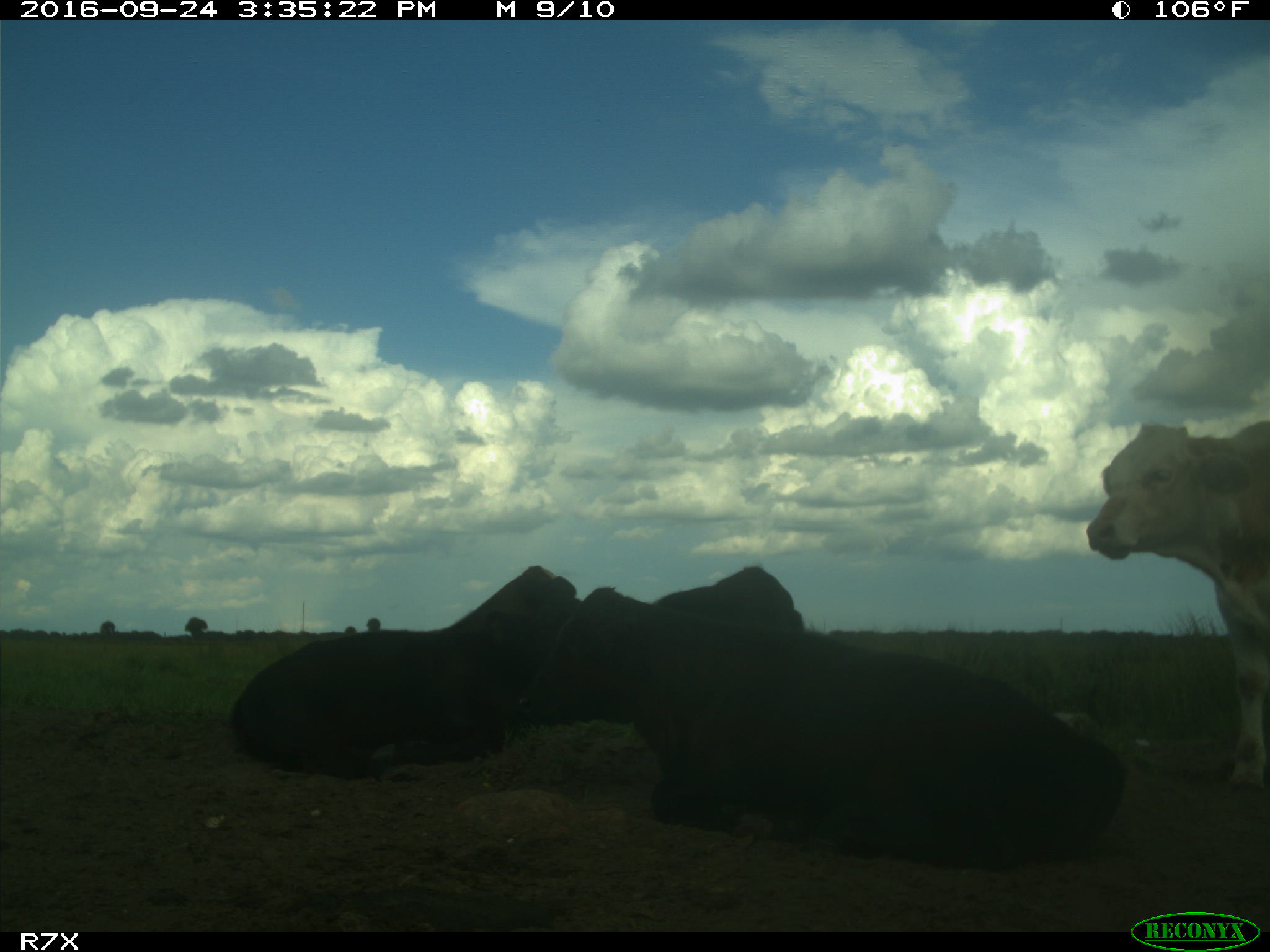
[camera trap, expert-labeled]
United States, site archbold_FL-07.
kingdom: Animalia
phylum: Chordata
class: Mammalia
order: Artiodactyla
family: Bovidae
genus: Bos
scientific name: Bos taurus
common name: domestic cow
Bos taurus (domestic cow).